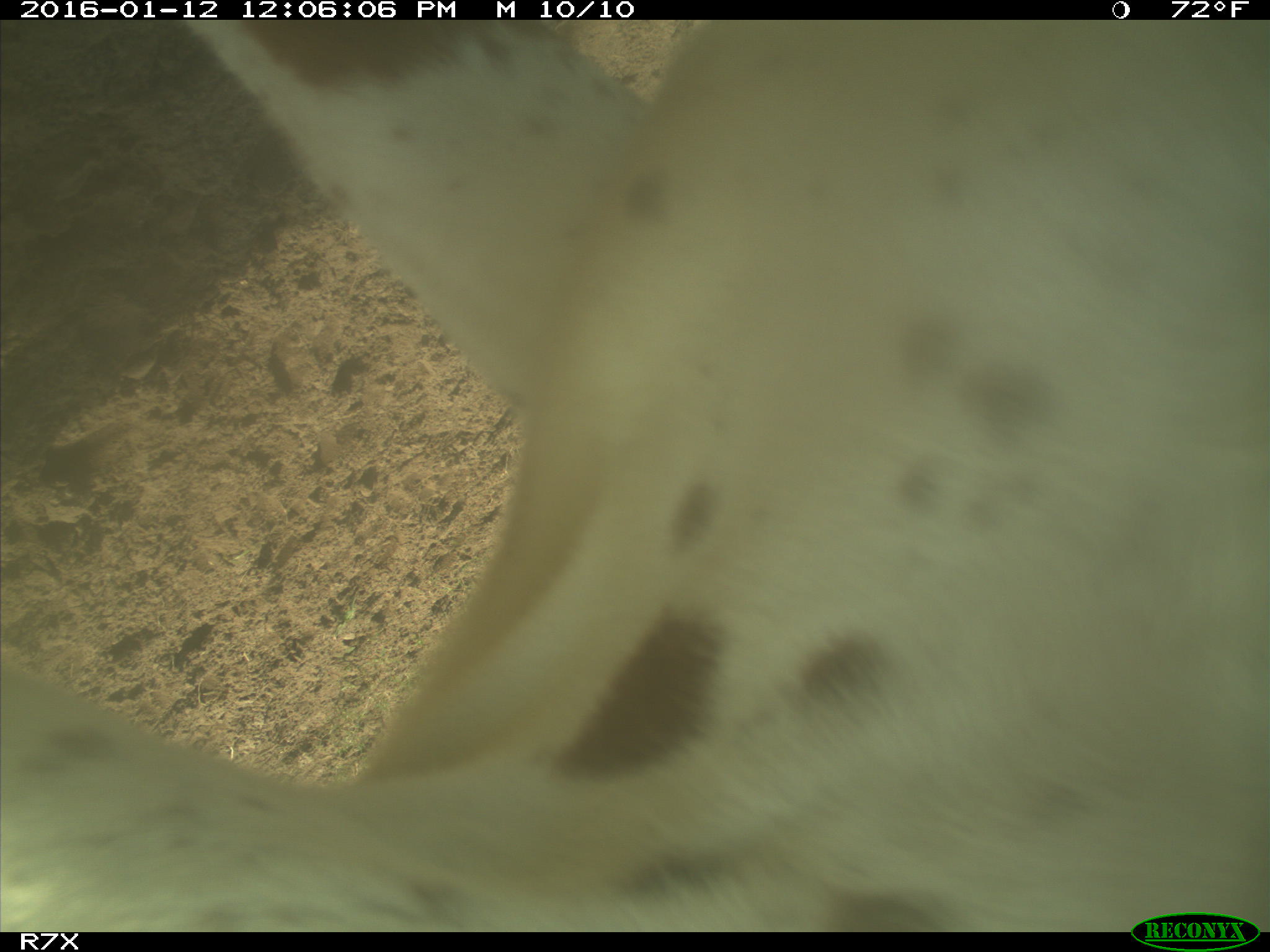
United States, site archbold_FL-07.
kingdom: Animalia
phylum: Chordata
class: Mammalia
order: Artiodactyla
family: Bovidae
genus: Bos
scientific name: Bos taurus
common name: domestic cow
Bos taurus (domestic cow).